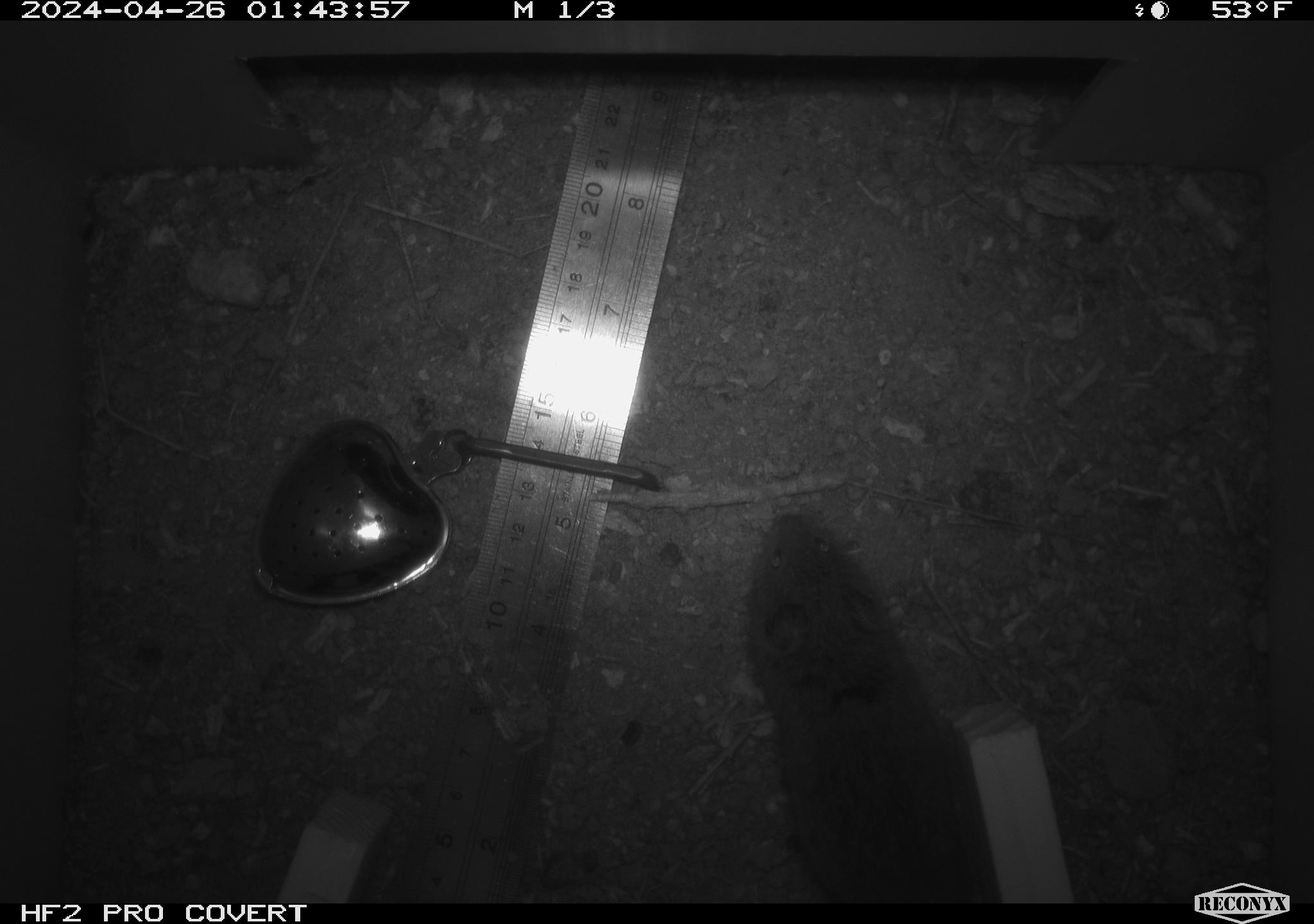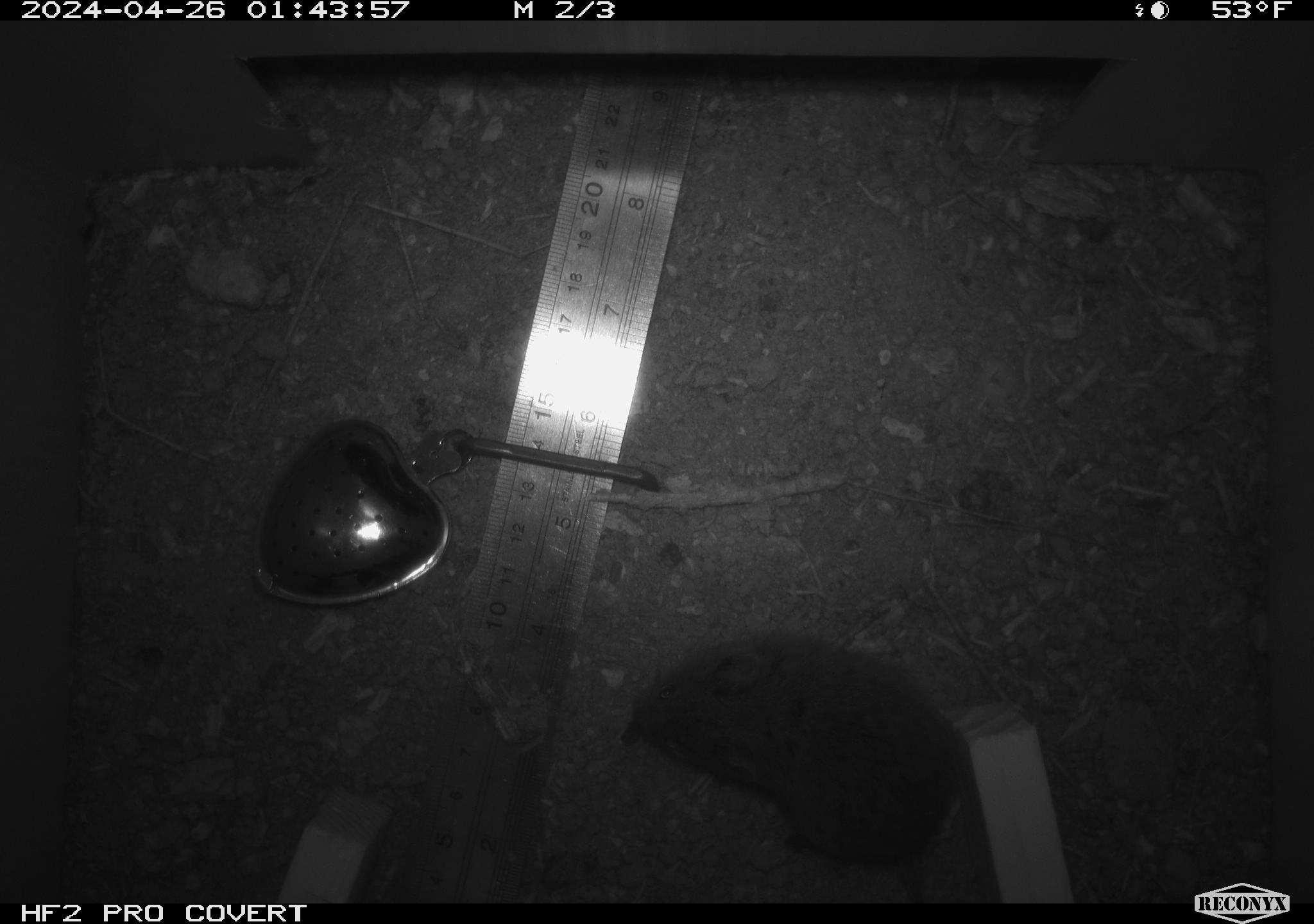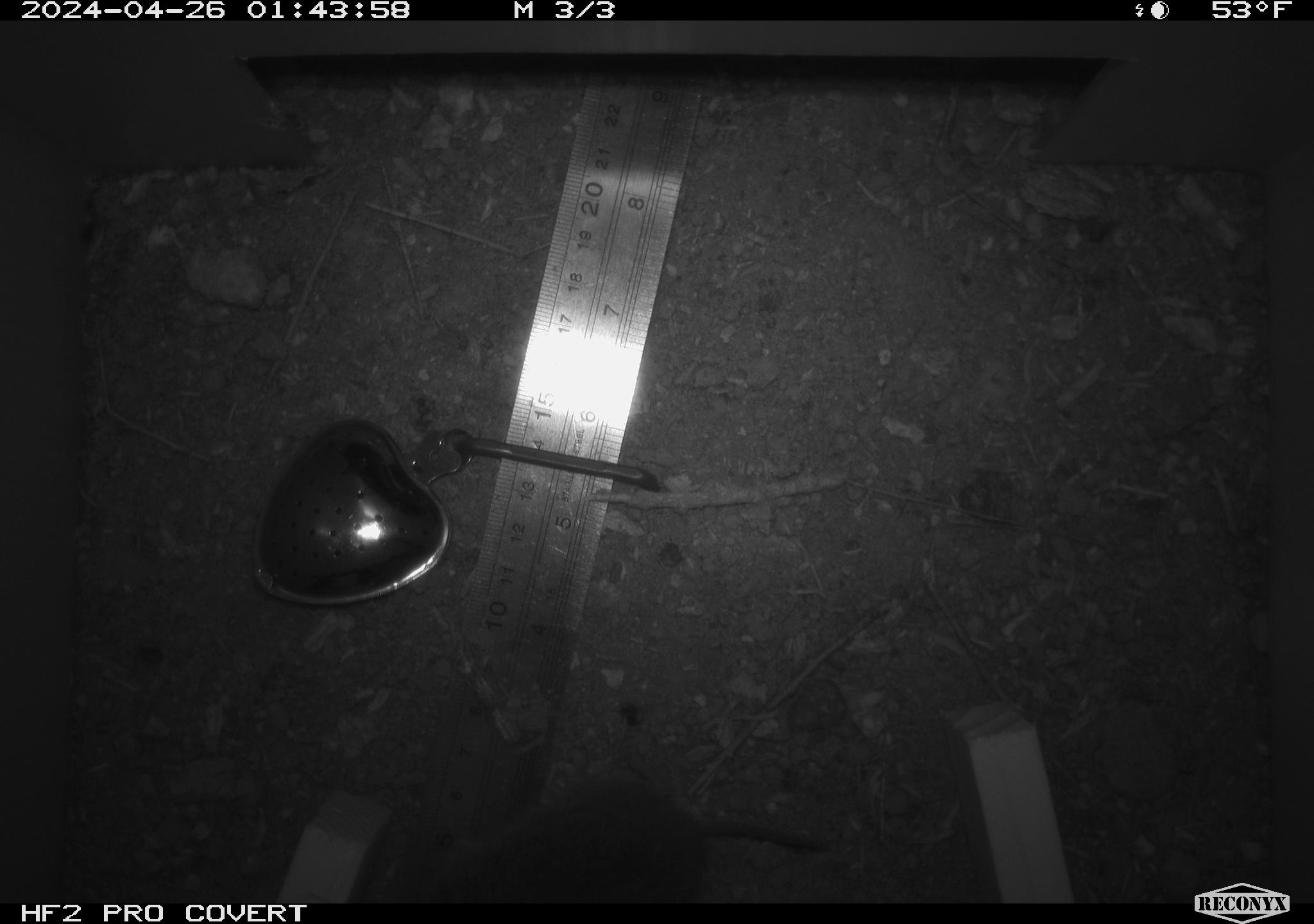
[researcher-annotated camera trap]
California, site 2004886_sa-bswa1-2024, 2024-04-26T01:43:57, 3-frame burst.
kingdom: Animalia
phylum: Chordata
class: Mammalia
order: Rodentia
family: Cricetidae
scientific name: Arvicolinae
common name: voles, lemmings, and muskrats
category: arvicolinae subfamily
Arvicolinae subfamily (voles, lemmings, and muskrats) (Arvicolinae).